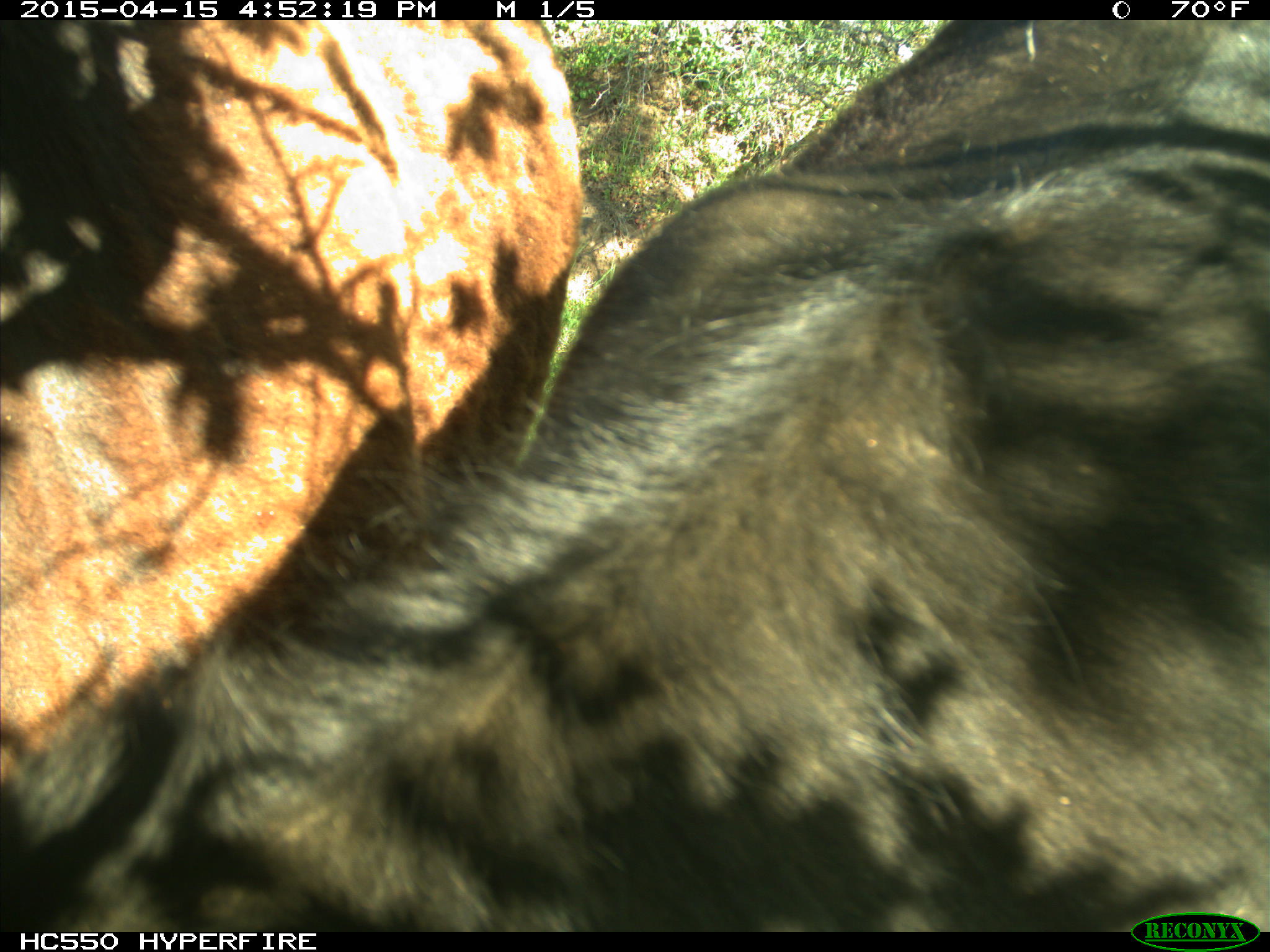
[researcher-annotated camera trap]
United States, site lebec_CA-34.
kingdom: Animalia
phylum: Chordata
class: Mammalia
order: Artiodactyla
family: Bovidae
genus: Bos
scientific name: Bos taurus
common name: domestic cow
Bos taurus (domestic cow).